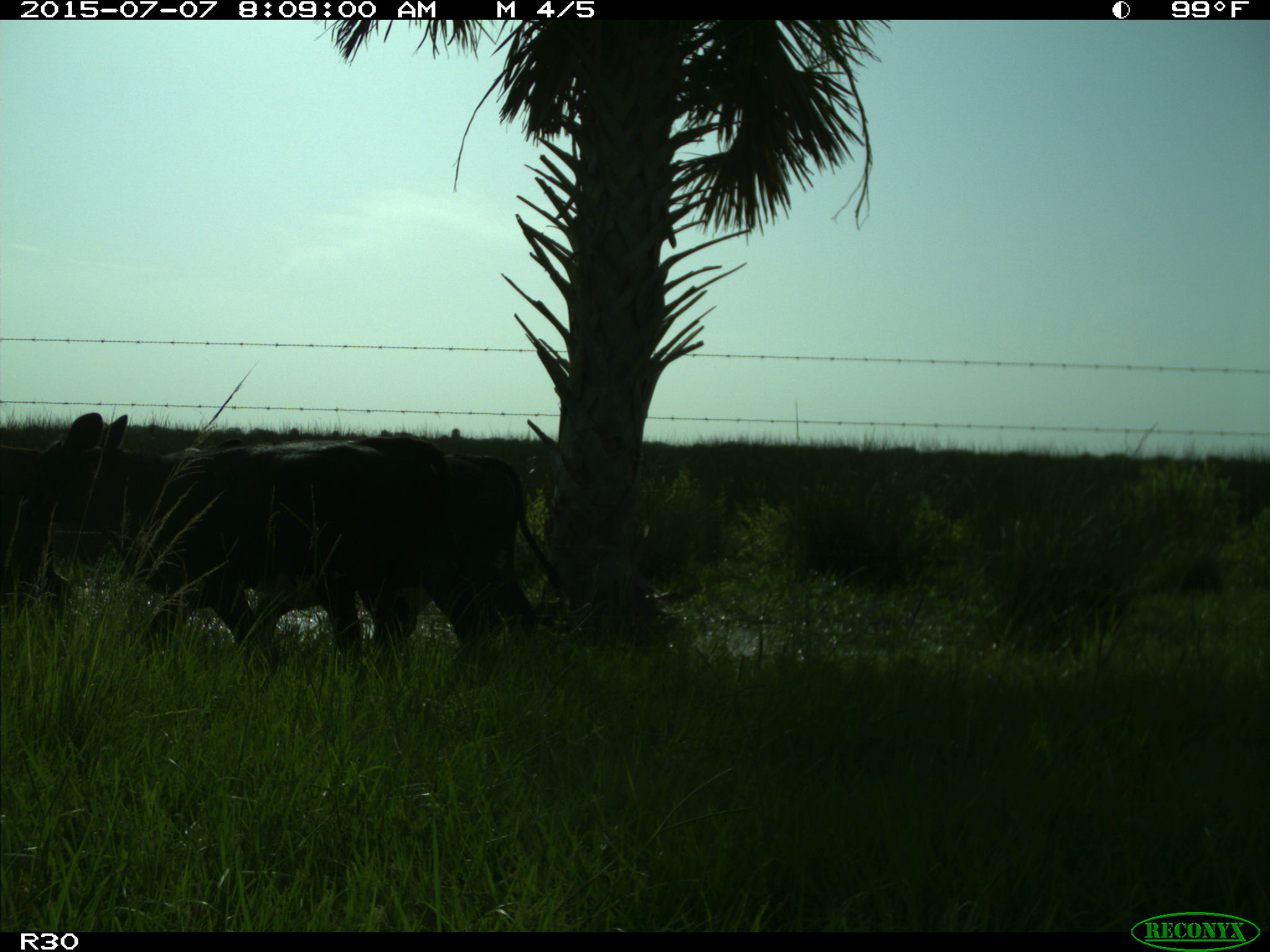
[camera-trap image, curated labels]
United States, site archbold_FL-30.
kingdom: Animalia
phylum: Chordata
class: Mammalia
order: Artiodactyla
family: Bovidae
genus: Bos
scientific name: Bos taurus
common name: domestic cow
Bos taurus (domestic cow).